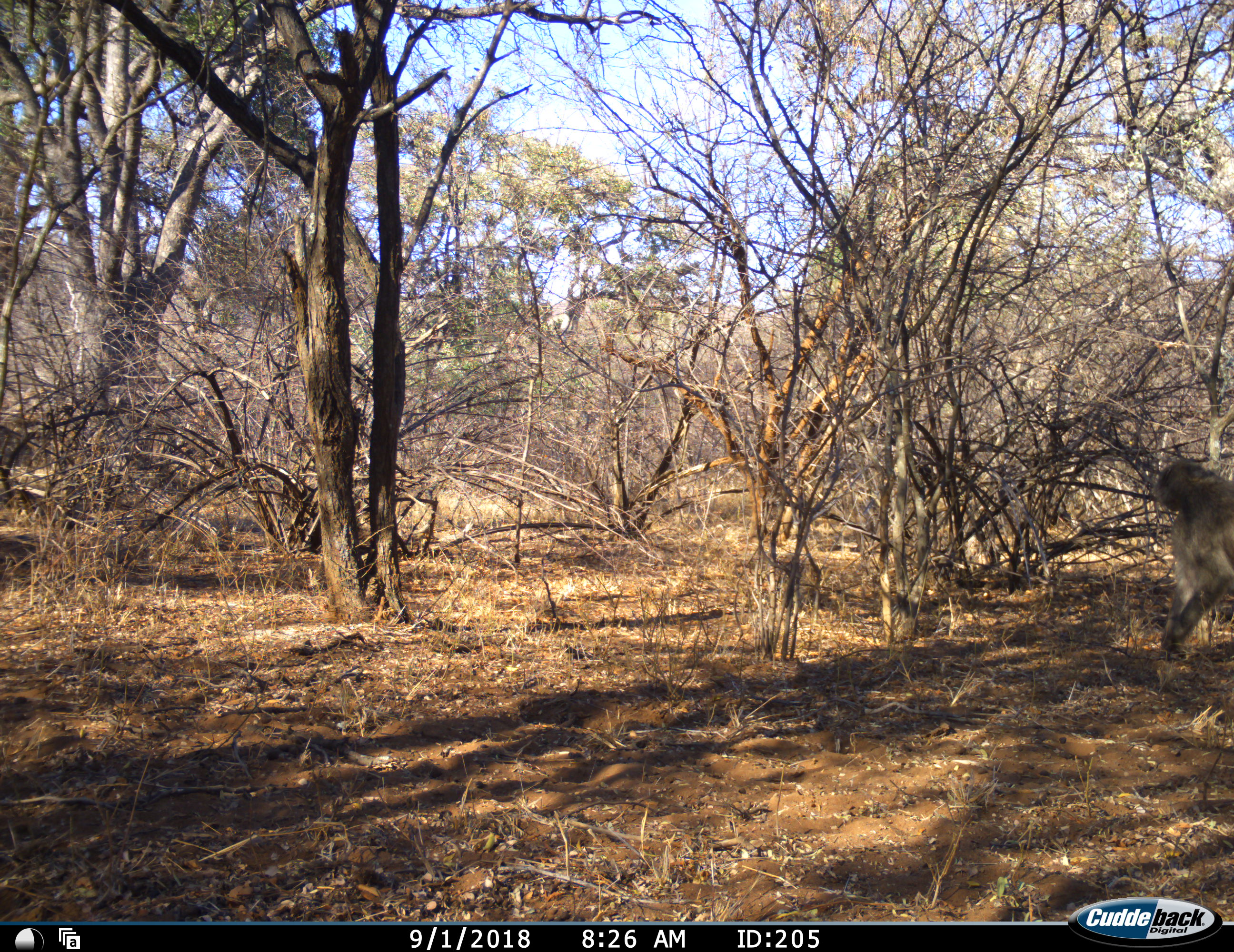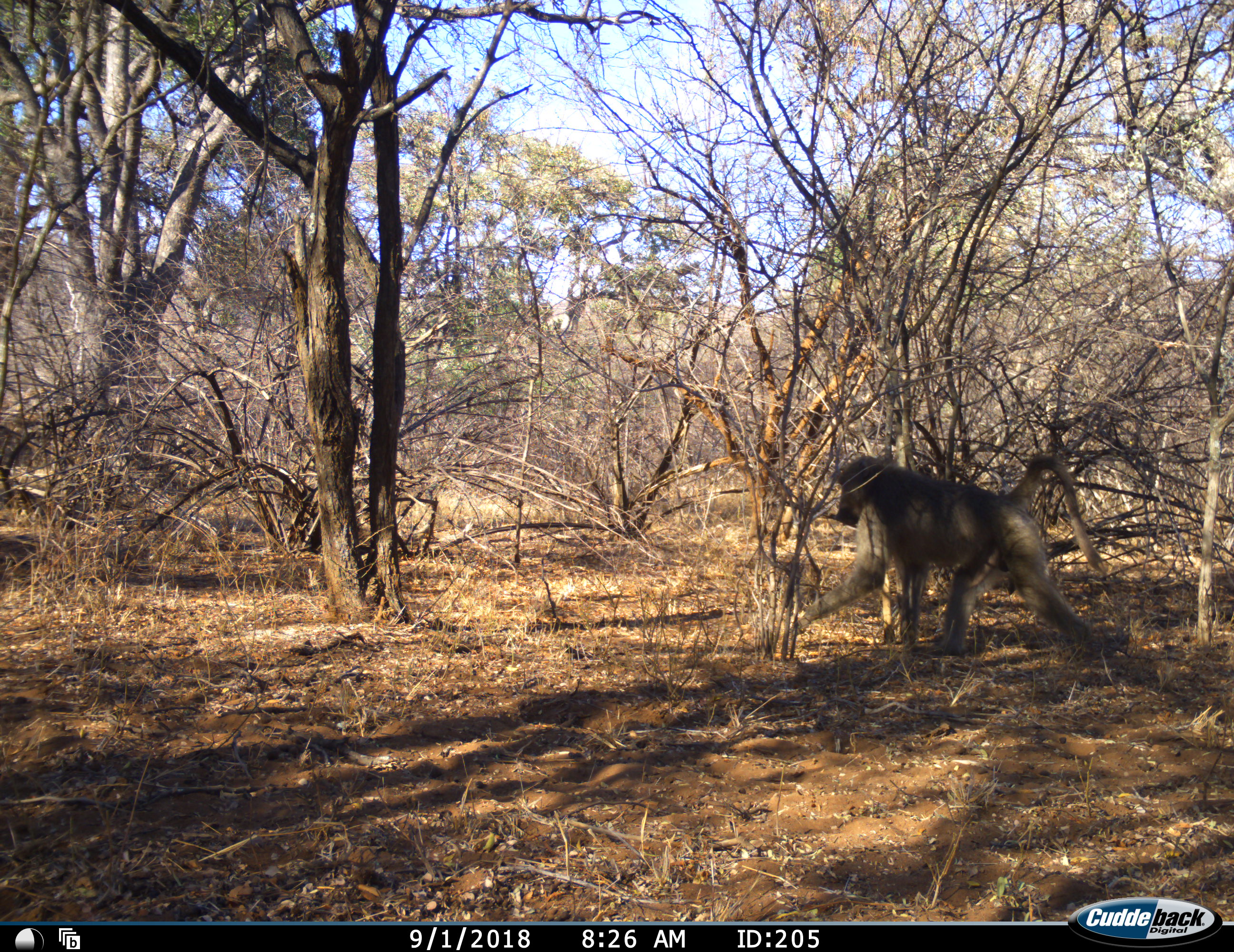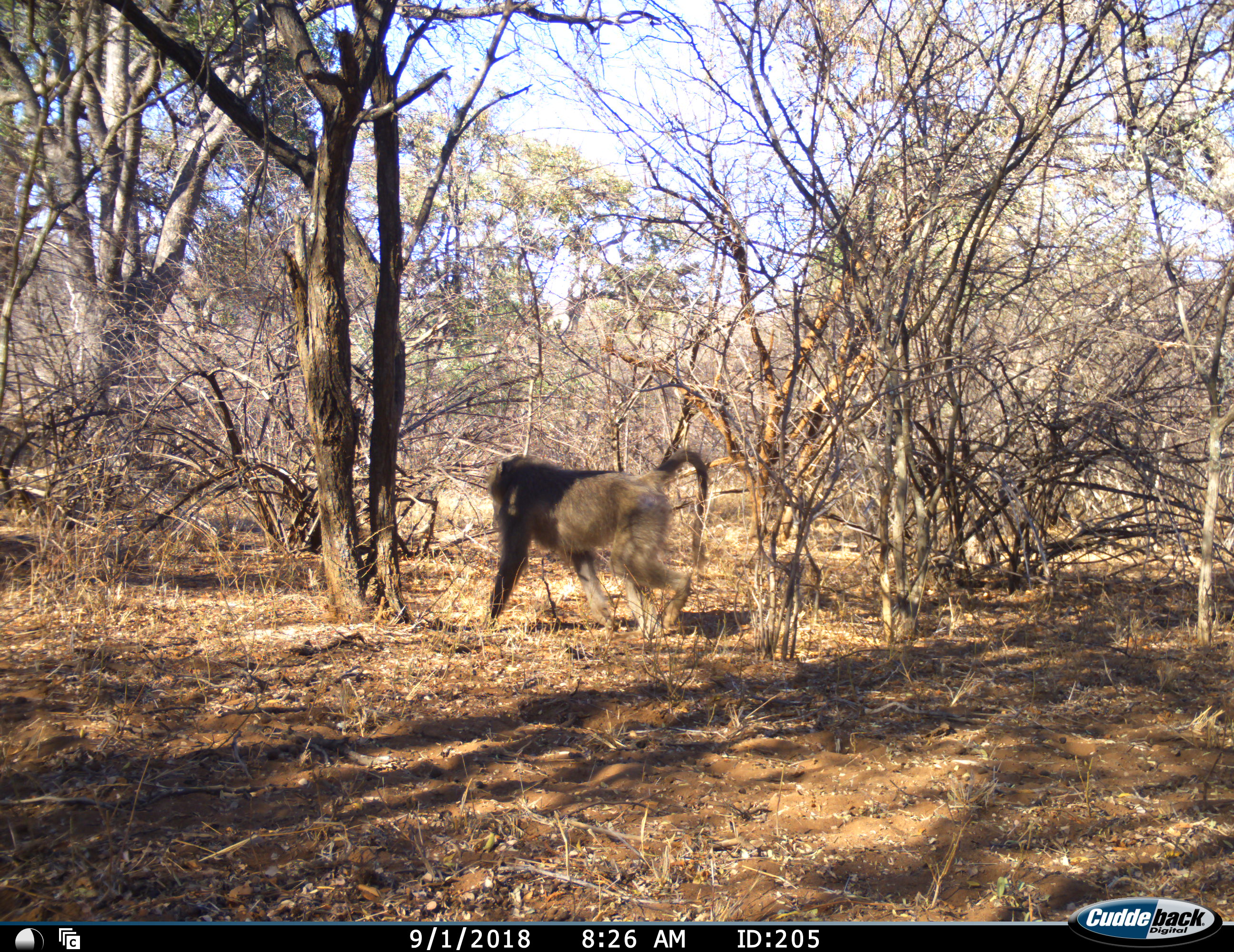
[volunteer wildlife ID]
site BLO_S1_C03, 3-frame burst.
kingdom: Animalia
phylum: Chordata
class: Mammalia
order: Primates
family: Cercopithecidae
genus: Papio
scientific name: Papio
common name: baboon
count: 1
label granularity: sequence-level